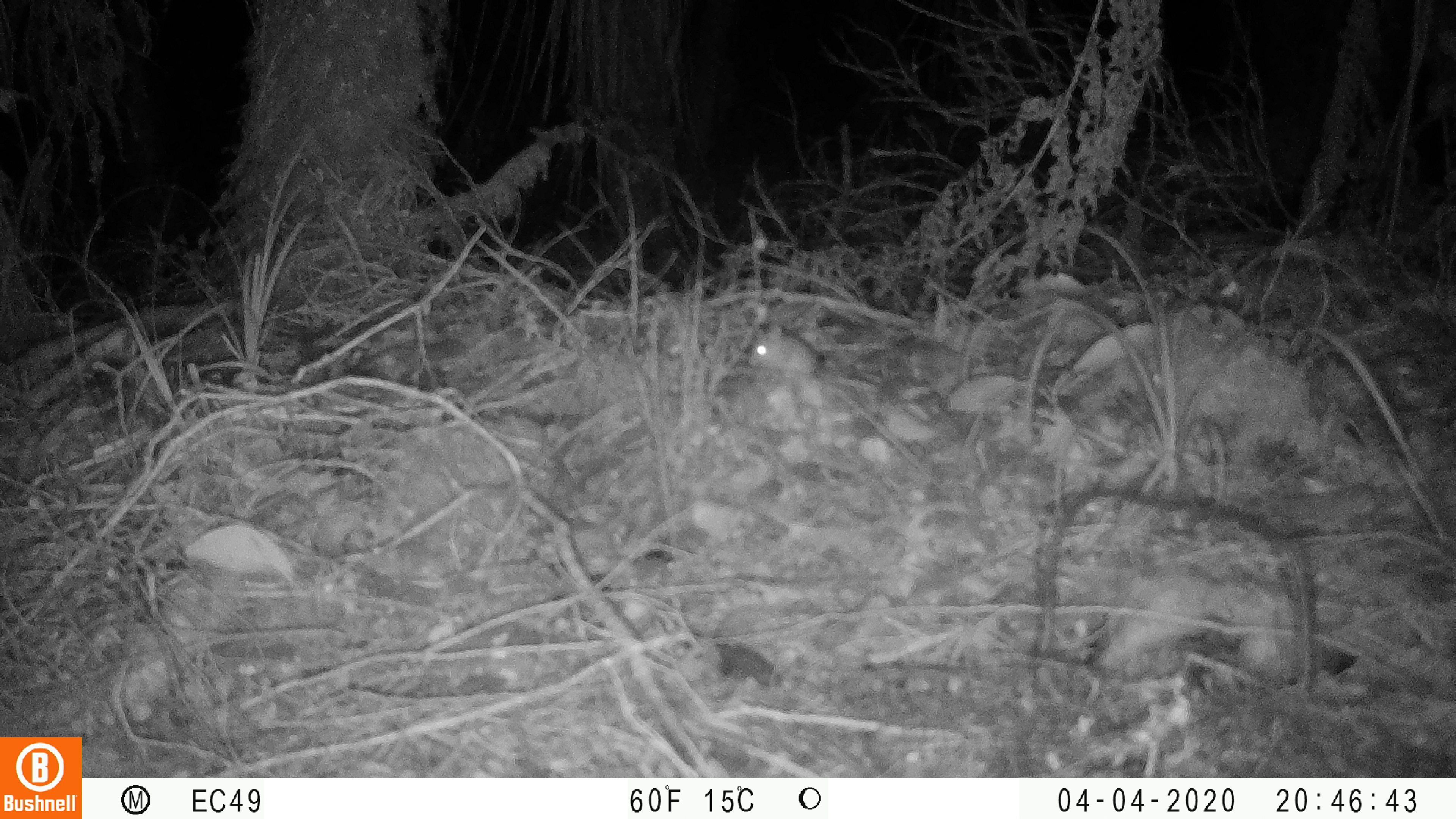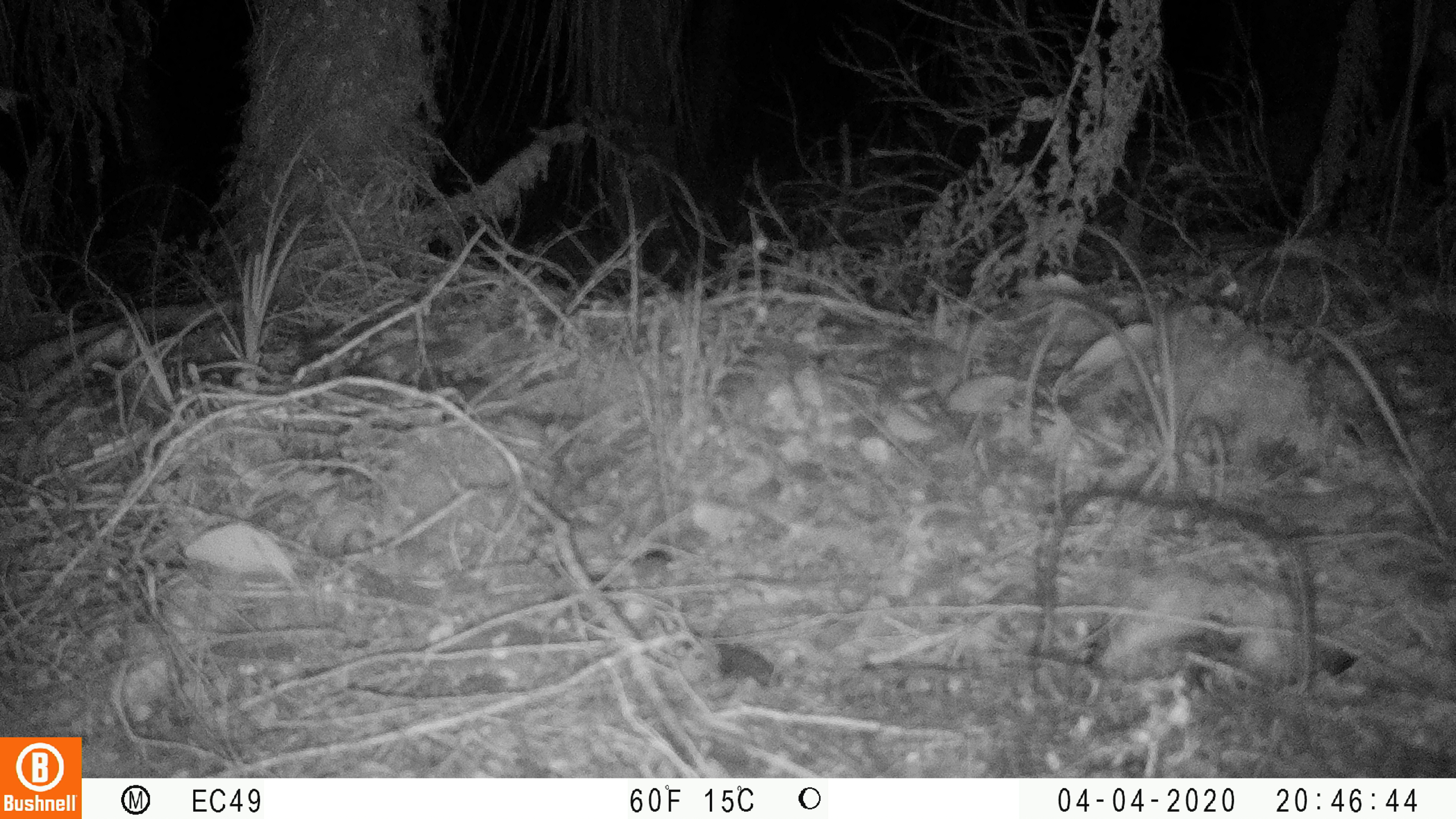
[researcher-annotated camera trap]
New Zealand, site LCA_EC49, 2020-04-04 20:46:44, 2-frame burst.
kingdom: Animalia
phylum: Chordata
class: Mammalia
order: Rodentia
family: Muridae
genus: Mus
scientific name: Mus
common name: mouse